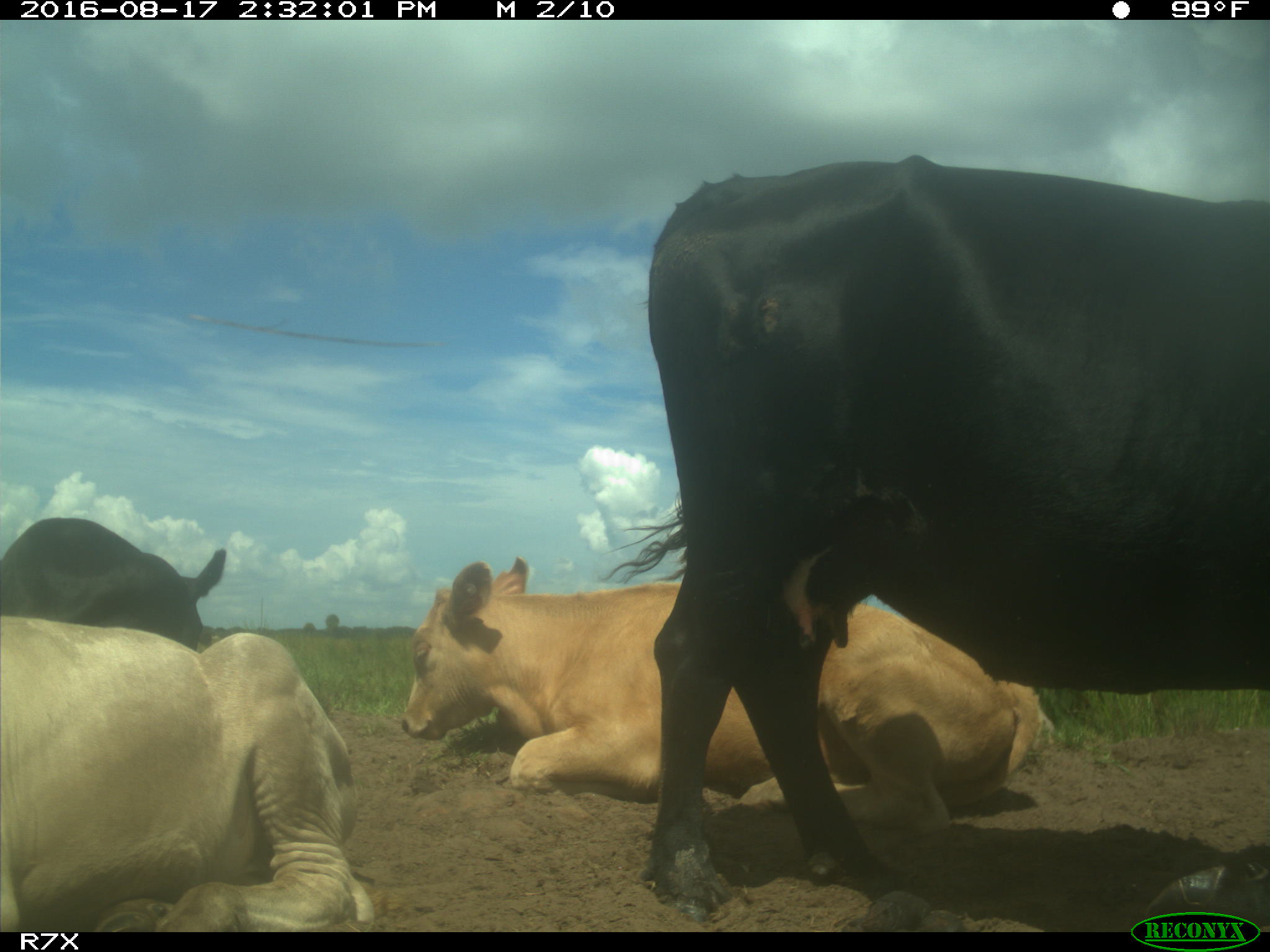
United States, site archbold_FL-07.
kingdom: Animalia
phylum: Chordata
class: Mammalia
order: Artiodactyla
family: Bovidae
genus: Bos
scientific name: Bos taurus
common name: domestic cow